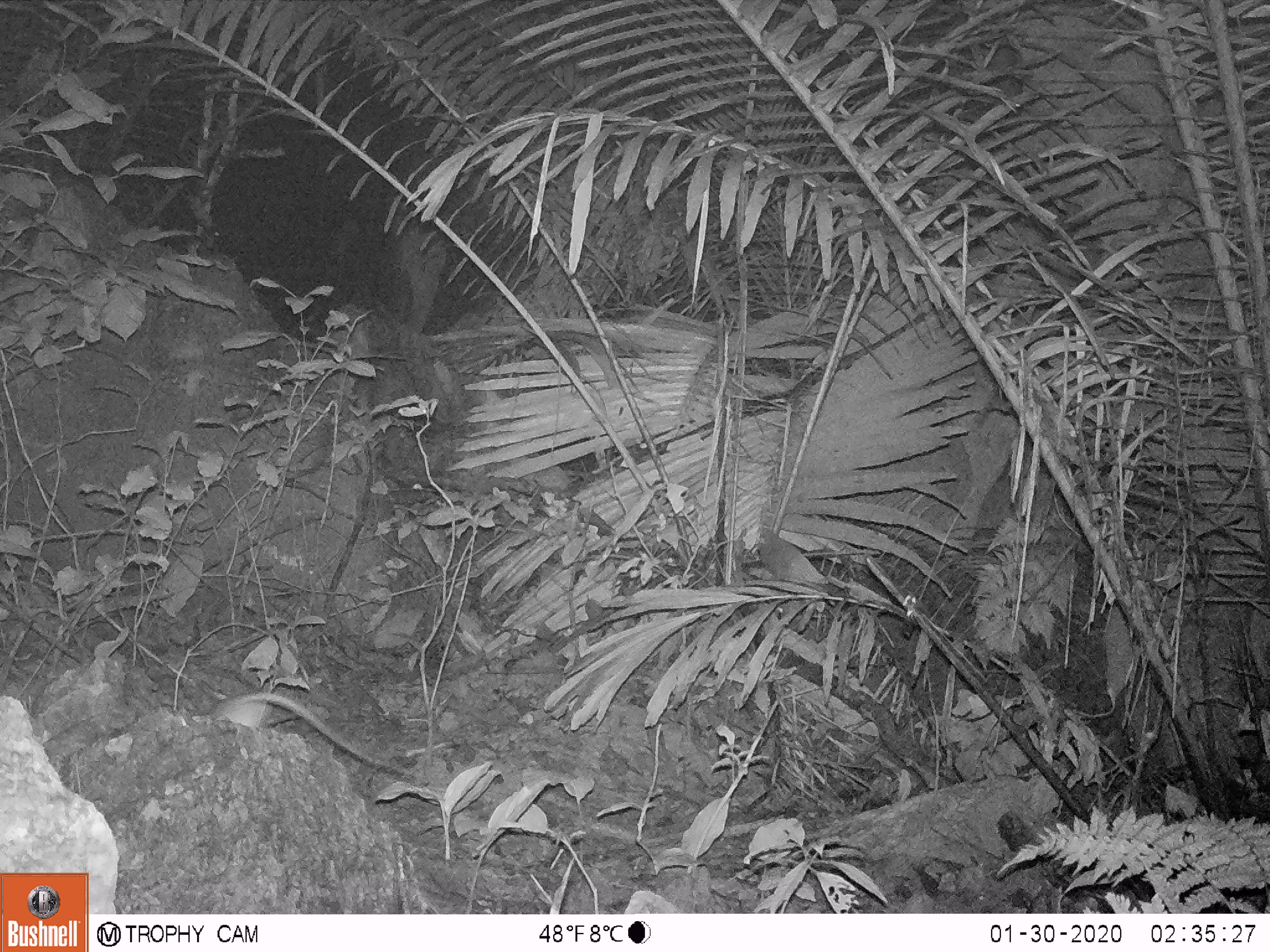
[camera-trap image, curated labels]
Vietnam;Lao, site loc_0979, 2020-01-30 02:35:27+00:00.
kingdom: Animalia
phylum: Chordata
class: Mammalia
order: Rodentia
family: Muridae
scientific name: Muridae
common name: old-world mice and rats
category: unidentified murid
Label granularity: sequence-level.